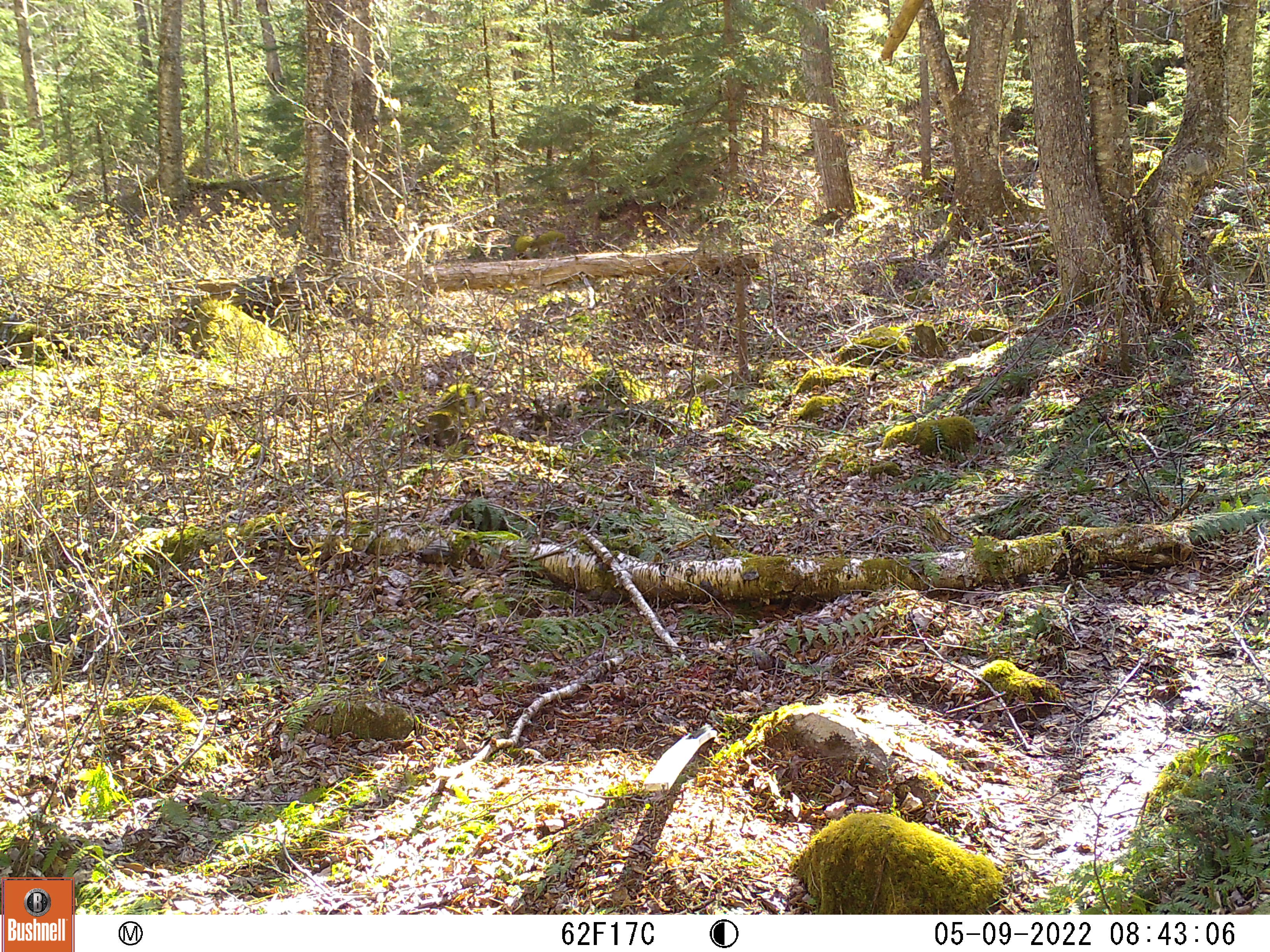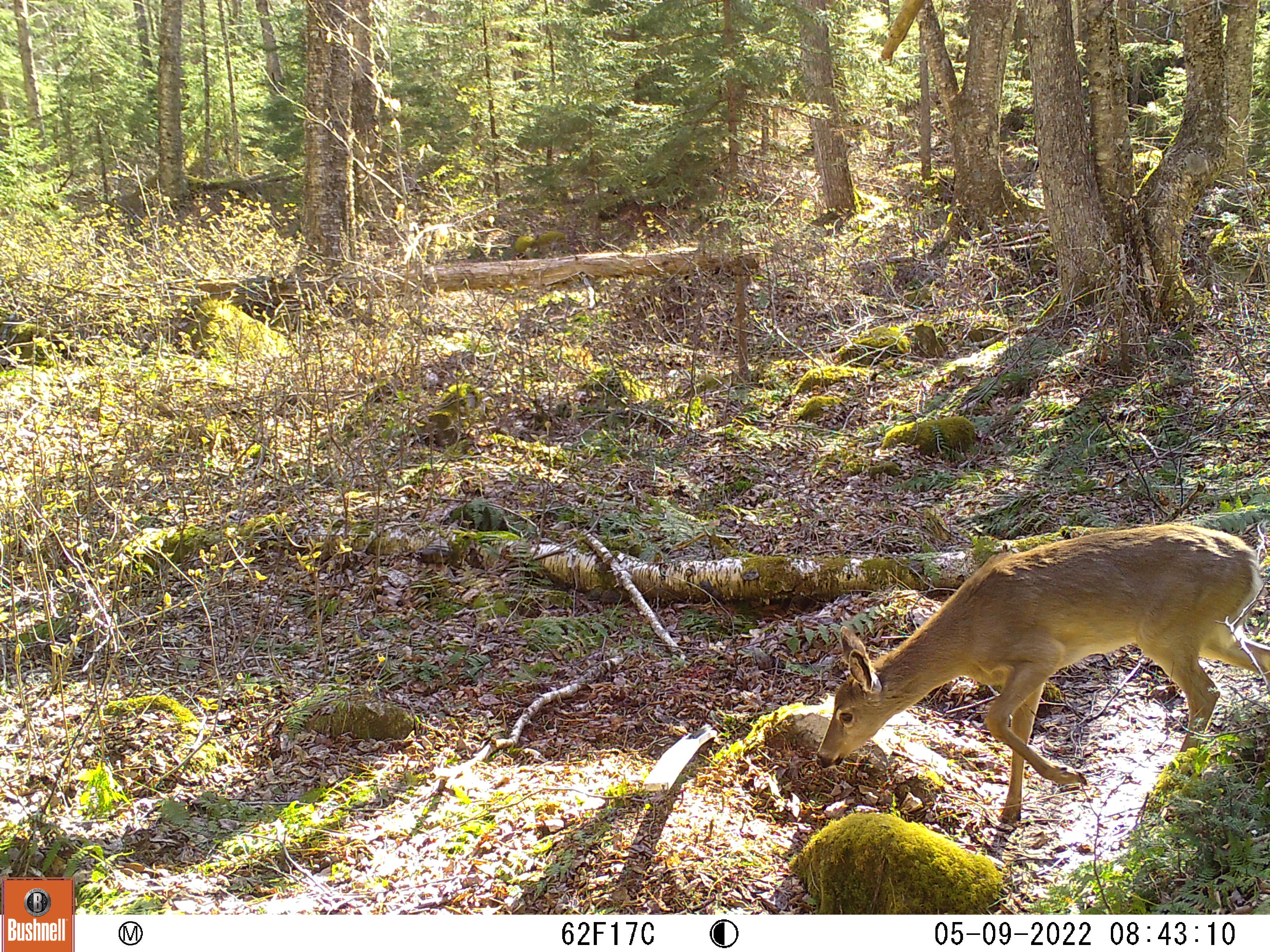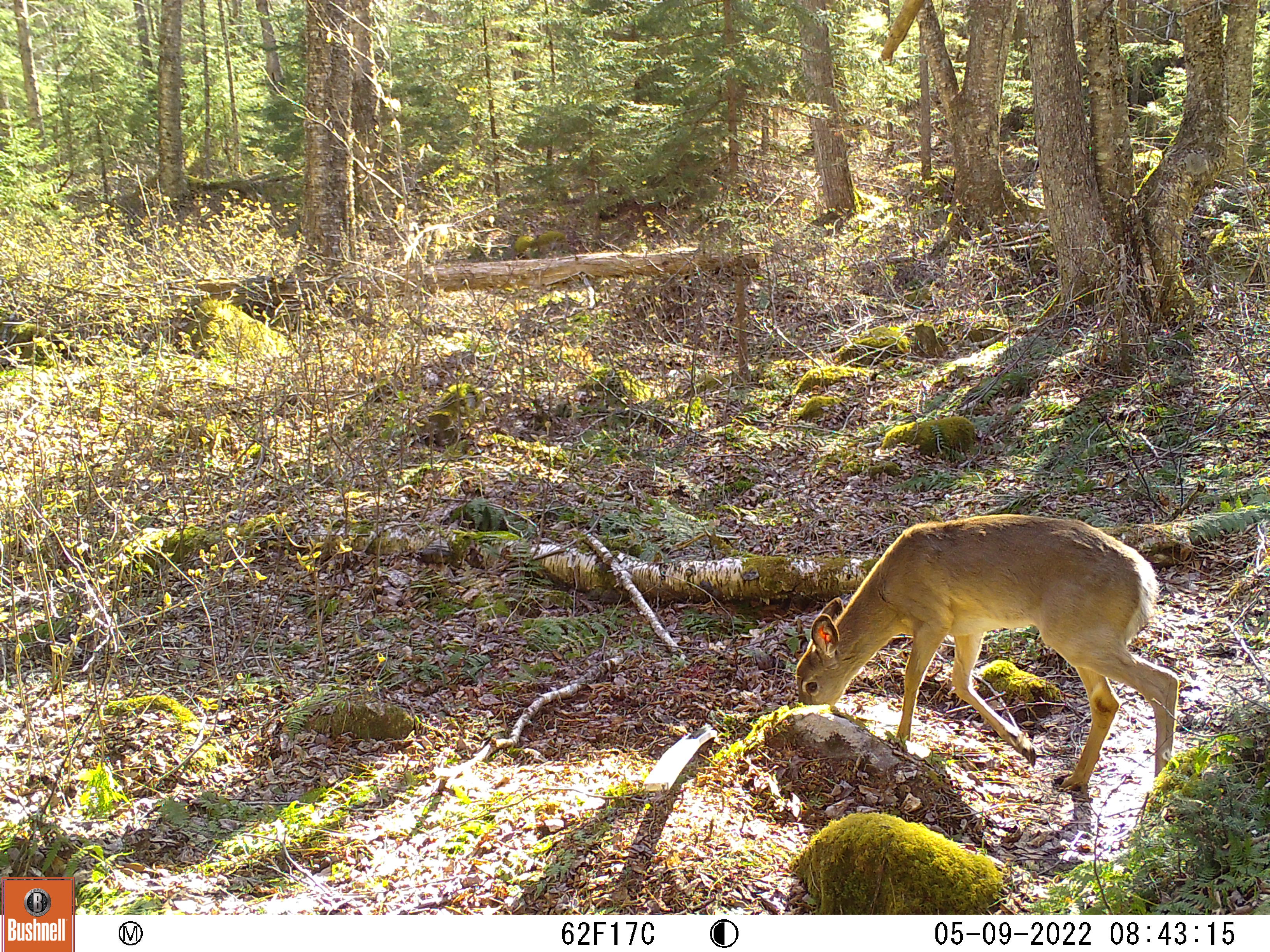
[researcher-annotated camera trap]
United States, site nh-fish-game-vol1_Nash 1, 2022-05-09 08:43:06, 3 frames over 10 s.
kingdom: Animalia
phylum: Chordata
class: Mammalia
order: Artiodactyla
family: Cervidae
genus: Odocoileus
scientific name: Odocoileus virginianus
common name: white-tailed deer